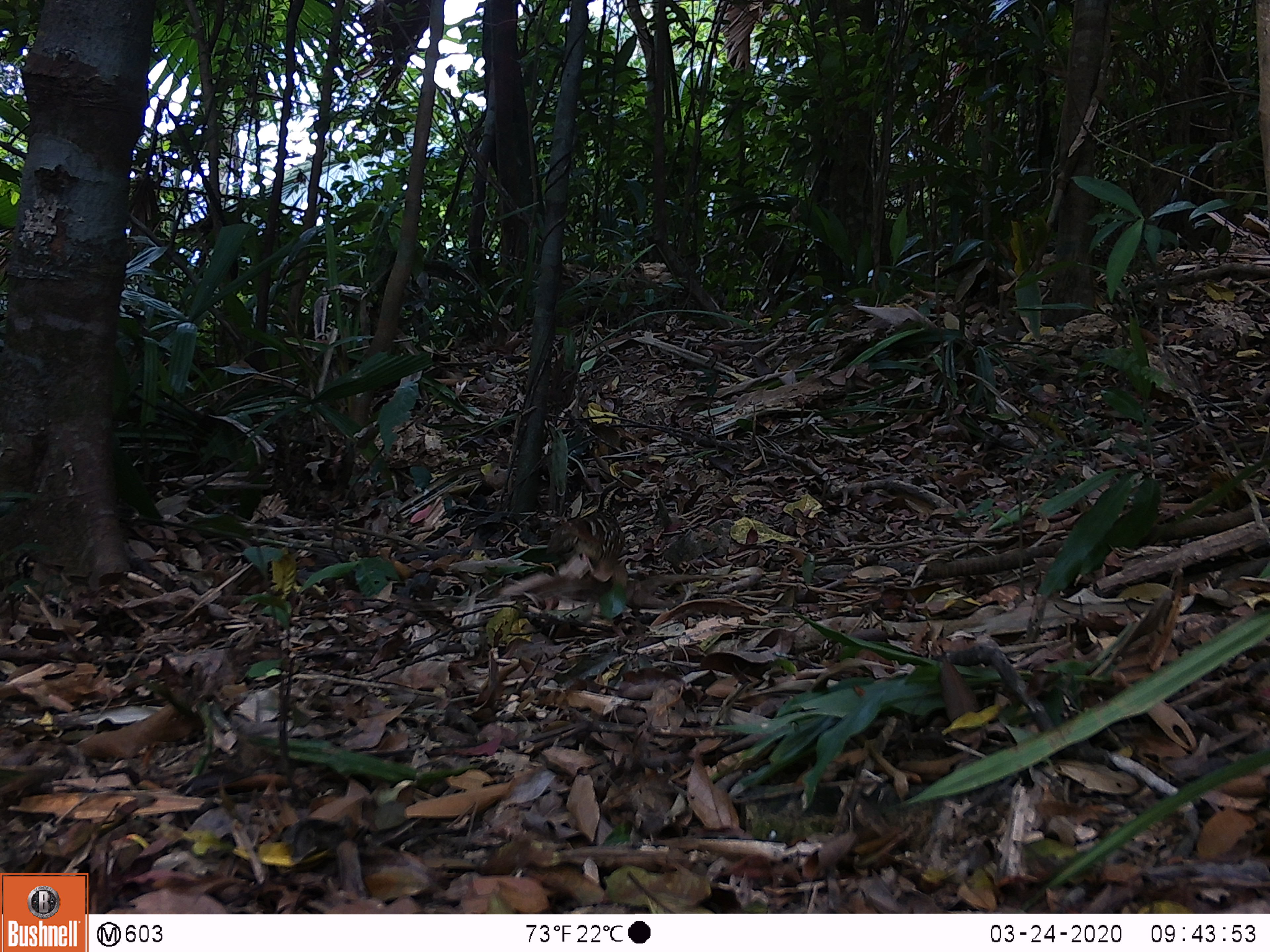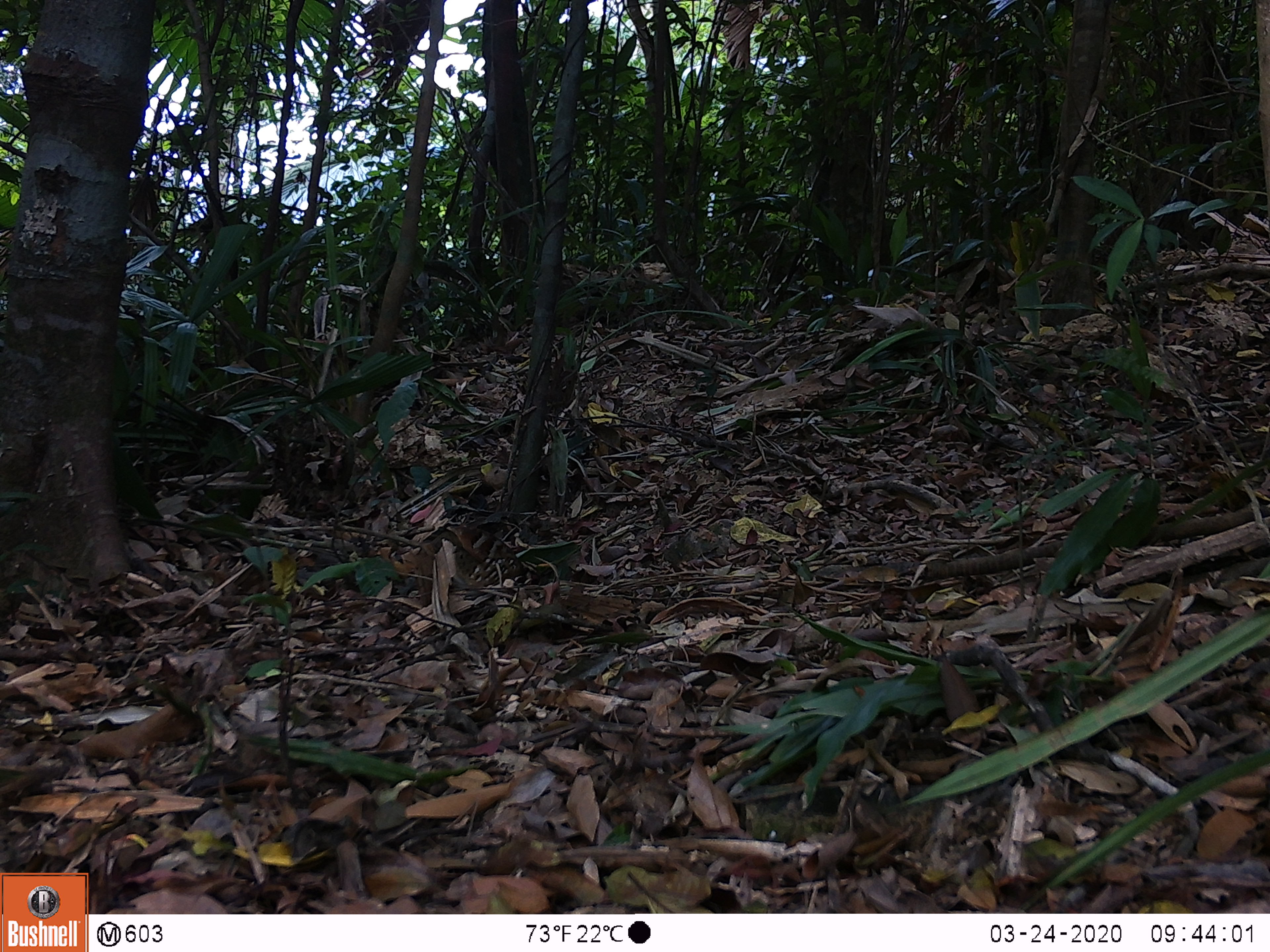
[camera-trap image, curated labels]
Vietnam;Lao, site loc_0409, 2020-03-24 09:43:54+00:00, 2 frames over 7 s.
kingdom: Animalia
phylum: Chordata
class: Aves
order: Galliformes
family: Phasianidae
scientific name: Phasianidae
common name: partridge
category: unidentified partridge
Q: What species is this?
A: Unidentified partridge (partridge) (Phasianidae).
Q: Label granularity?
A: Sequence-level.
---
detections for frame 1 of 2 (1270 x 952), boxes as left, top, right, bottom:
unidentified partridge: 499, 480, 626, 605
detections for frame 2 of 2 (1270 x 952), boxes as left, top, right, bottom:
unidentified partridge: 390, 526, 546, 605